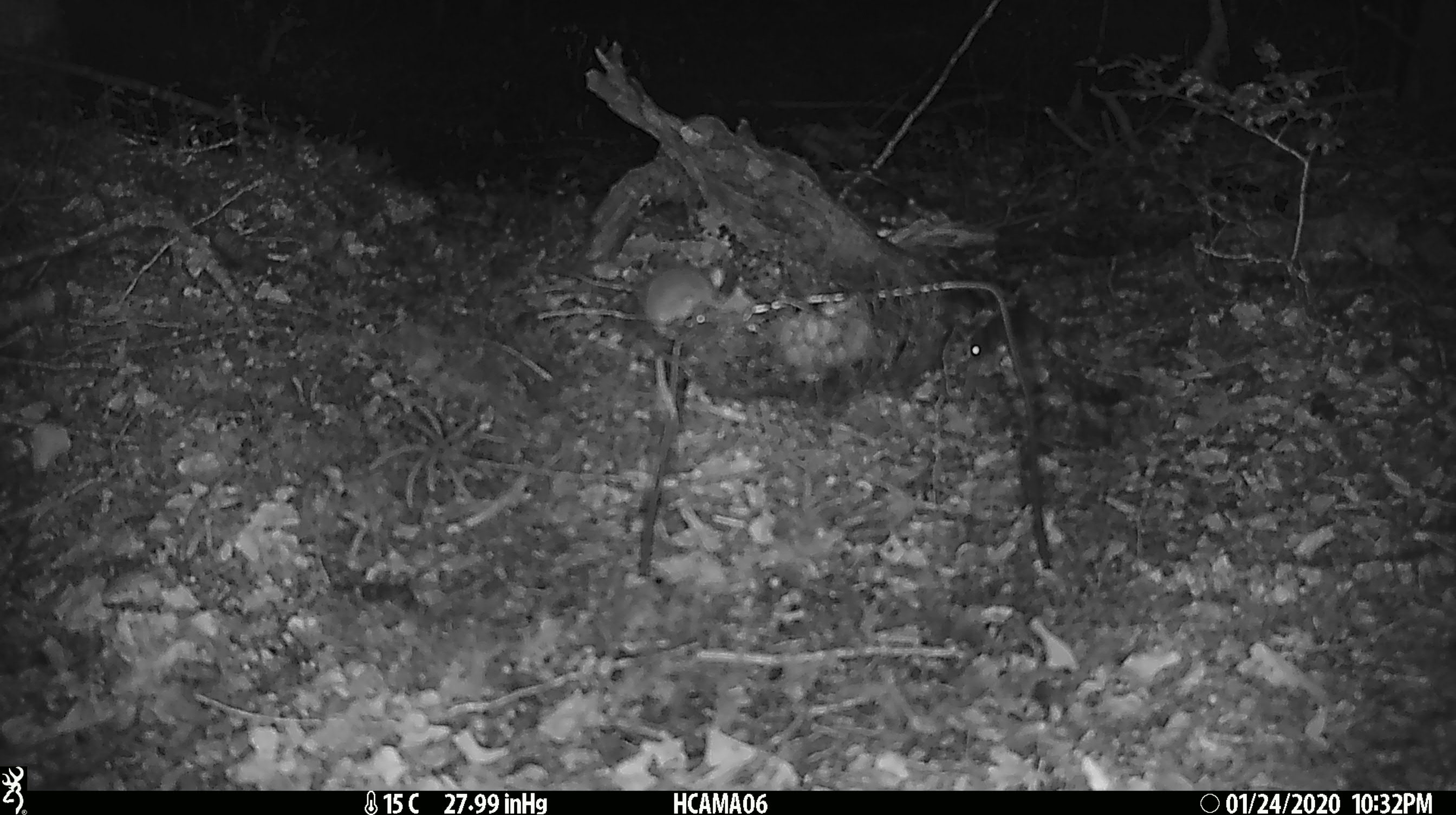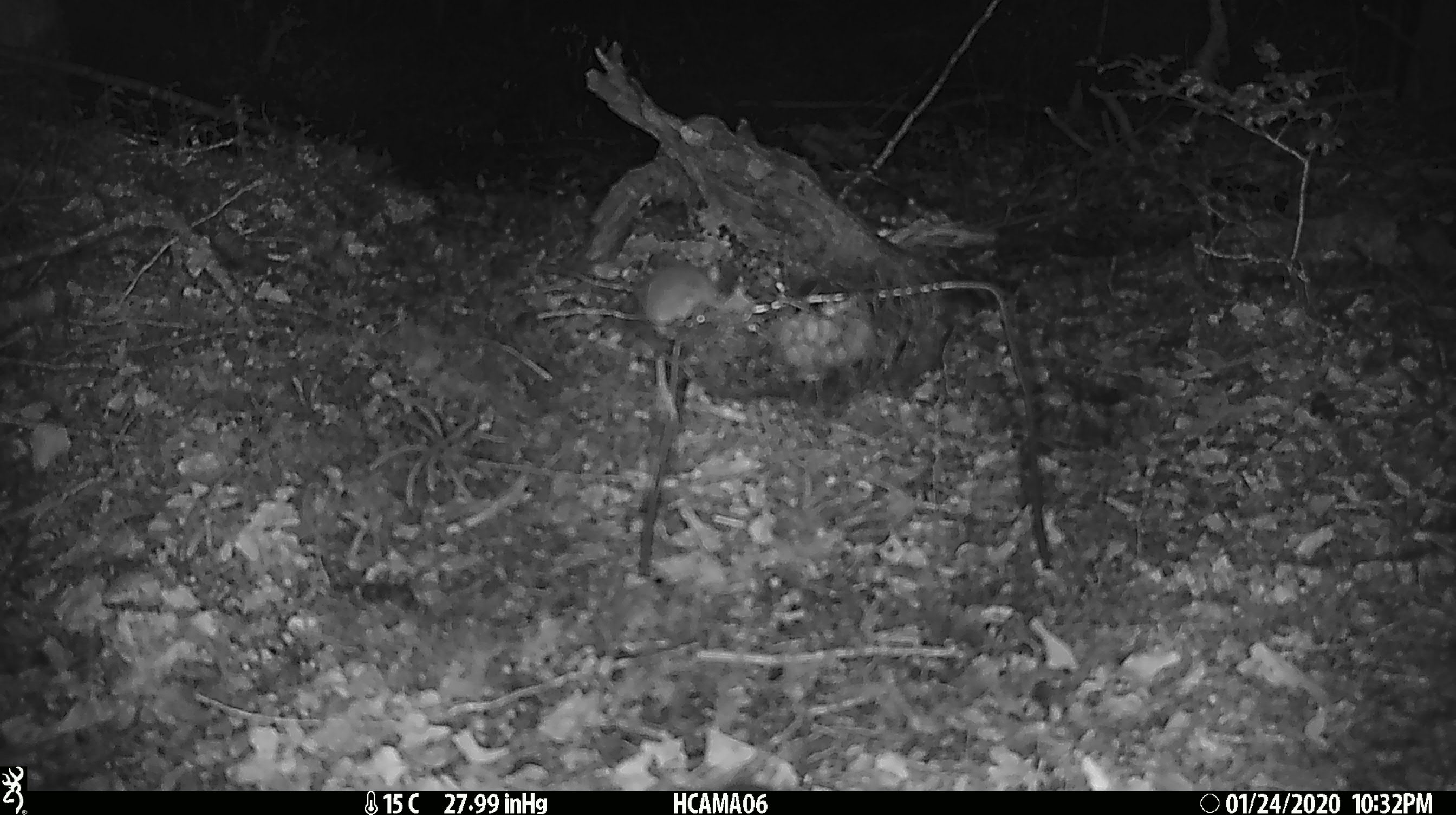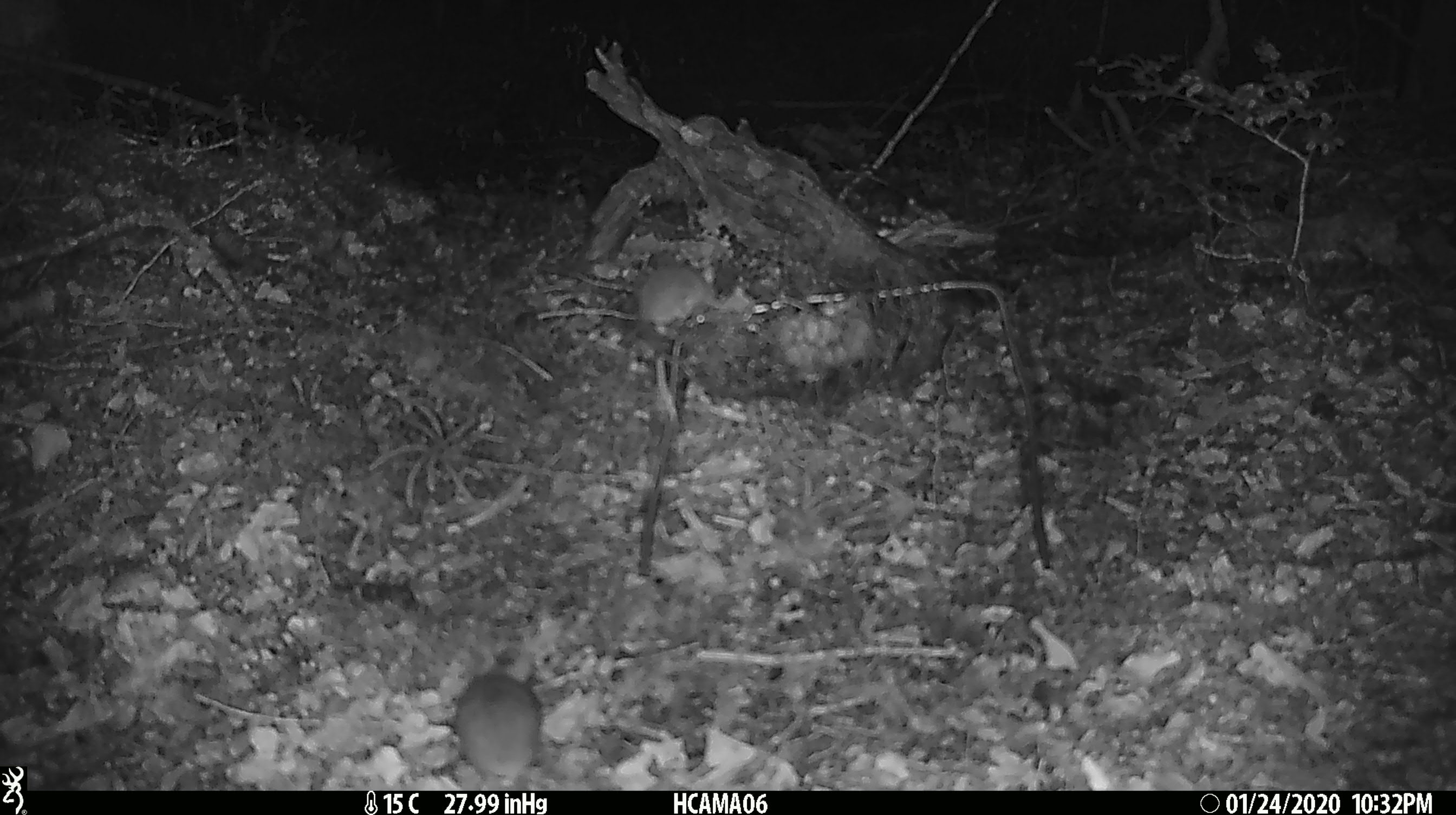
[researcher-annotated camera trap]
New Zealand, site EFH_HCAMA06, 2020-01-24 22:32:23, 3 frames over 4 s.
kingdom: Animalia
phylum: Chordata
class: Mammalia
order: Rodentia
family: Muridae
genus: Mus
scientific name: Mus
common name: mouse